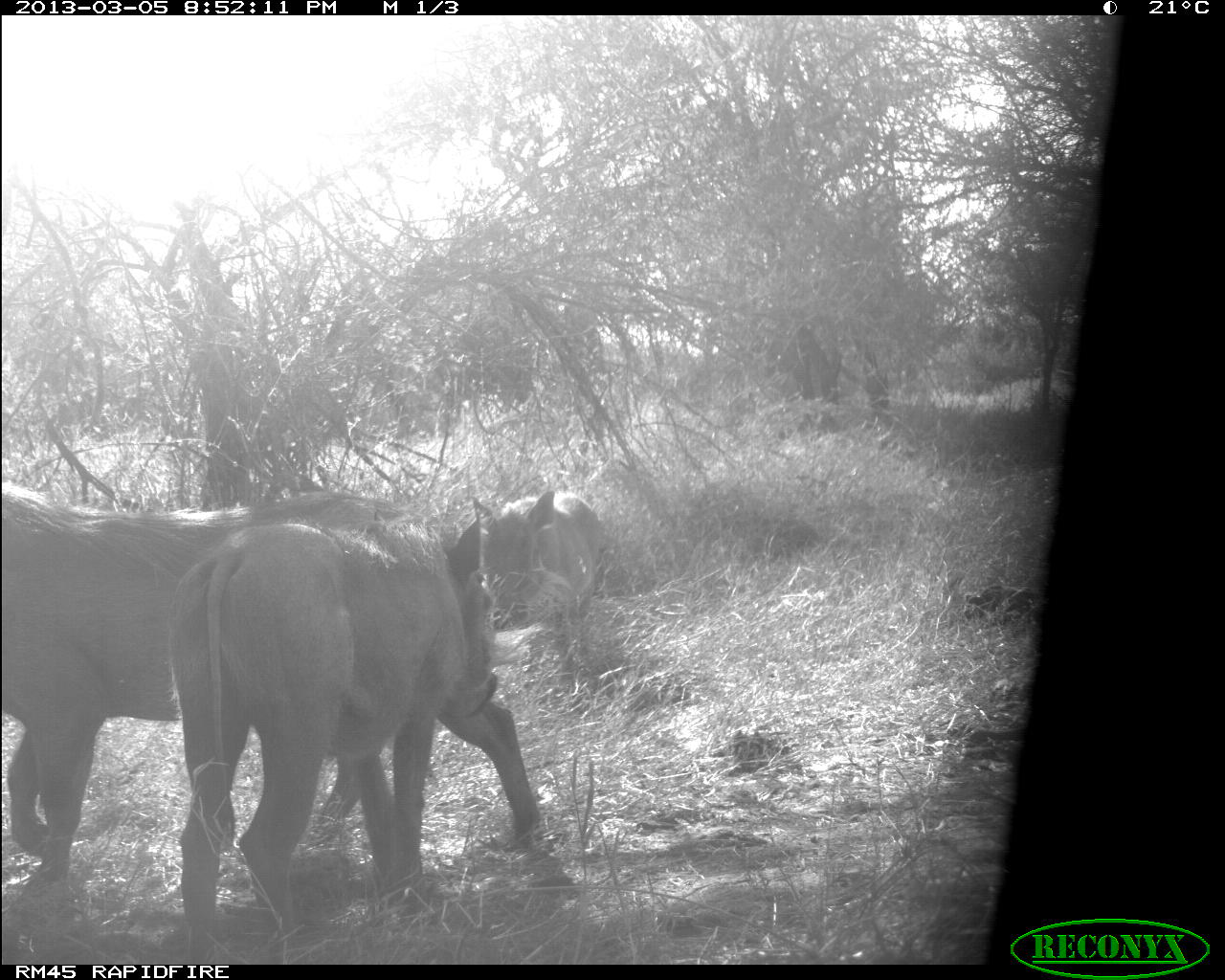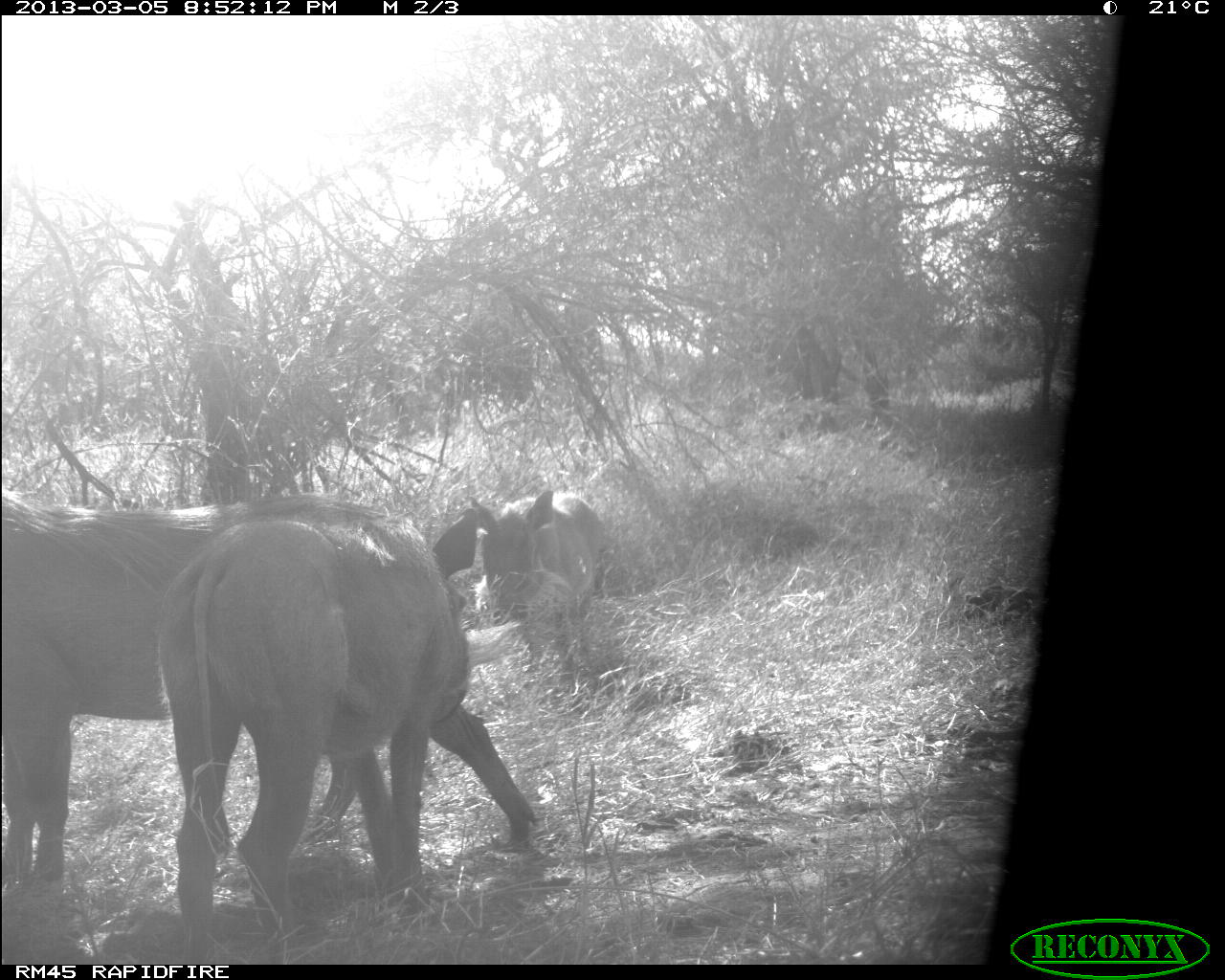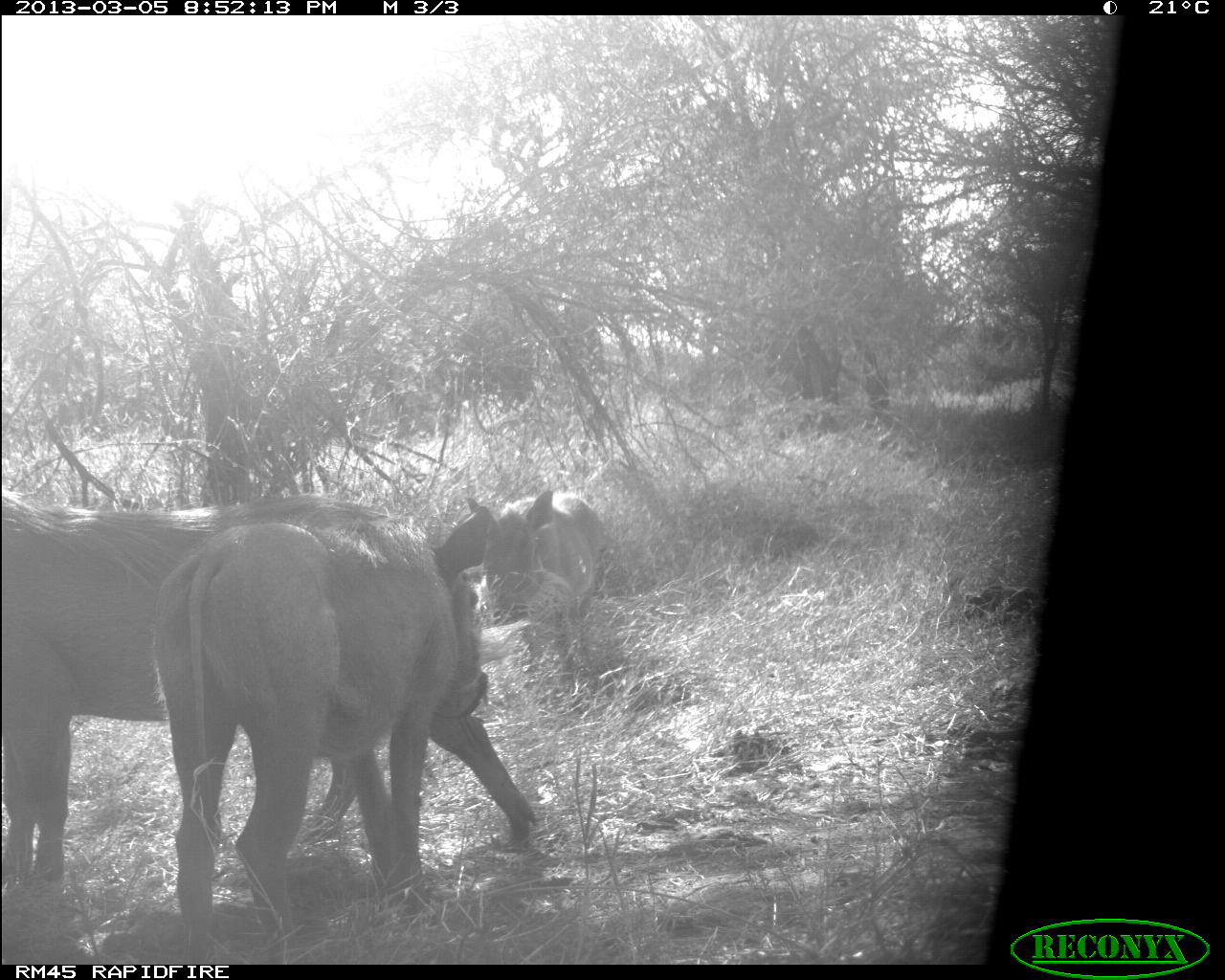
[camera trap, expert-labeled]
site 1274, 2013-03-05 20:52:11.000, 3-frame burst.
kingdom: Animalia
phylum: Chordata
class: Mammalia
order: Artiodactyla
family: Suidae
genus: Phacochoerus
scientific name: Phacochoerus africanus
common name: common warthog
Phacochoerus africanus (common warthog), count 3.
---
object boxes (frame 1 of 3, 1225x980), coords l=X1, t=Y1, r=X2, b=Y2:
phacochoerus africanus: l=0, t=482, r=540, b=931; l=162, t=513, r=540, b=922; l=470, t=487, r=610, b=670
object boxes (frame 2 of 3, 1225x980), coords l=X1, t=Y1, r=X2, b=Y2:
phacochoerus africanus: l=0, t=495, r=540, b=945; l=157, t=489, r=538, b=929; l=471, t=488, r=621, b=630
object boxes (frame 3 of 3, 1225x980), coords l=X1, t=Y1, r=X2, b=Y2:
phacochoerus africanus: l=4, t=484, r=413, b=892; l=144, t=501, r=502, b=919; l=461, t=488, r=607, b=684